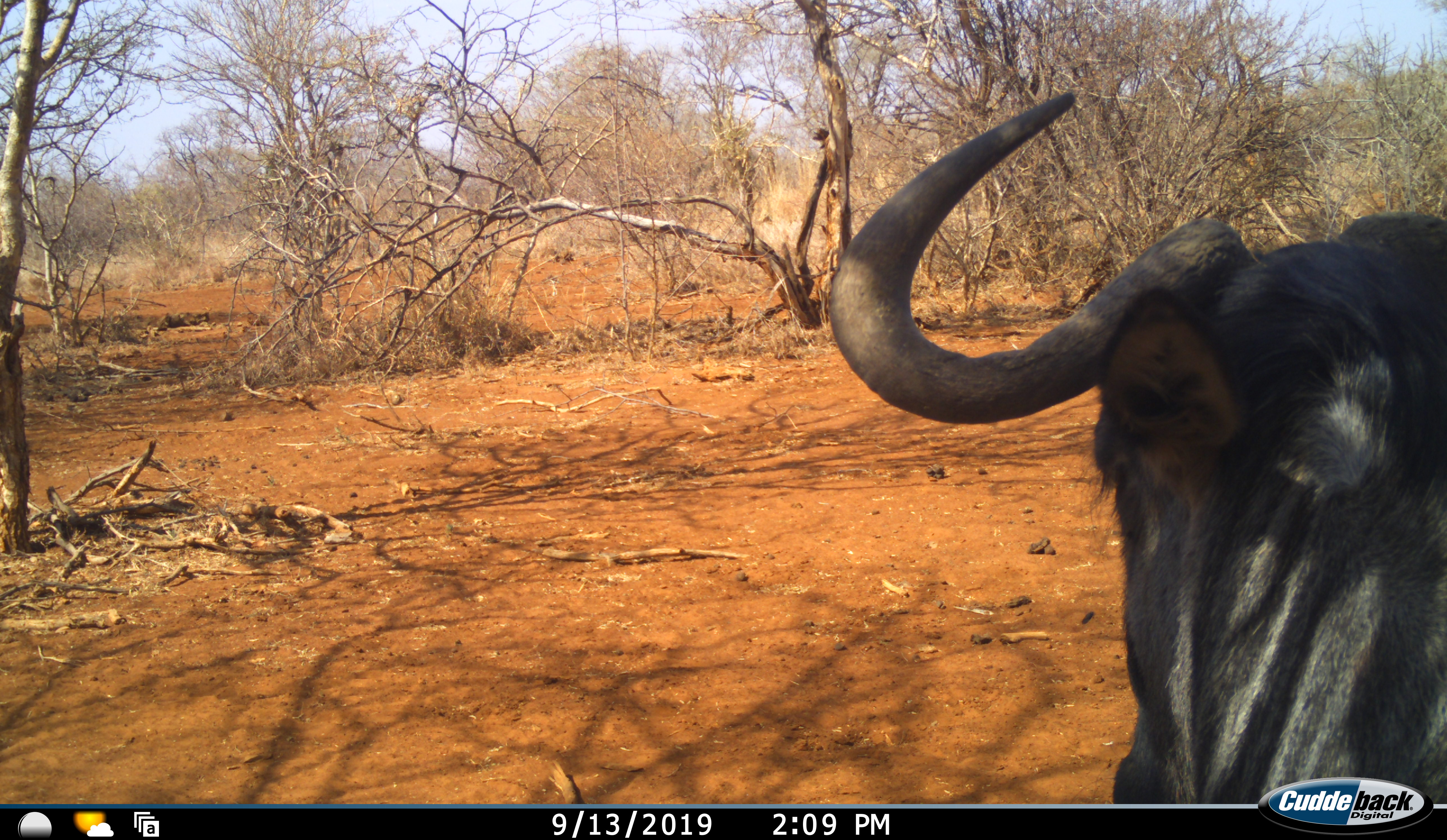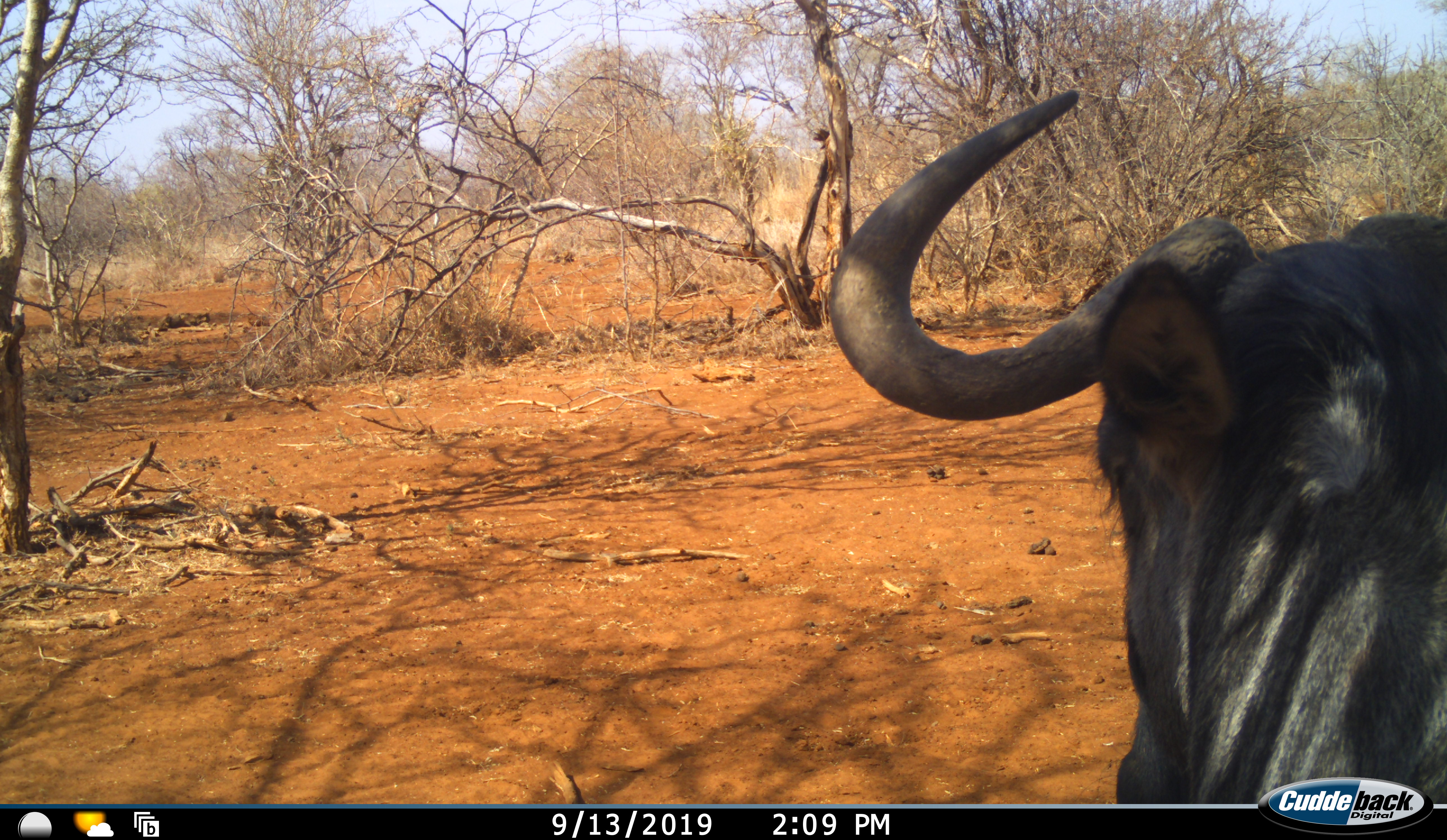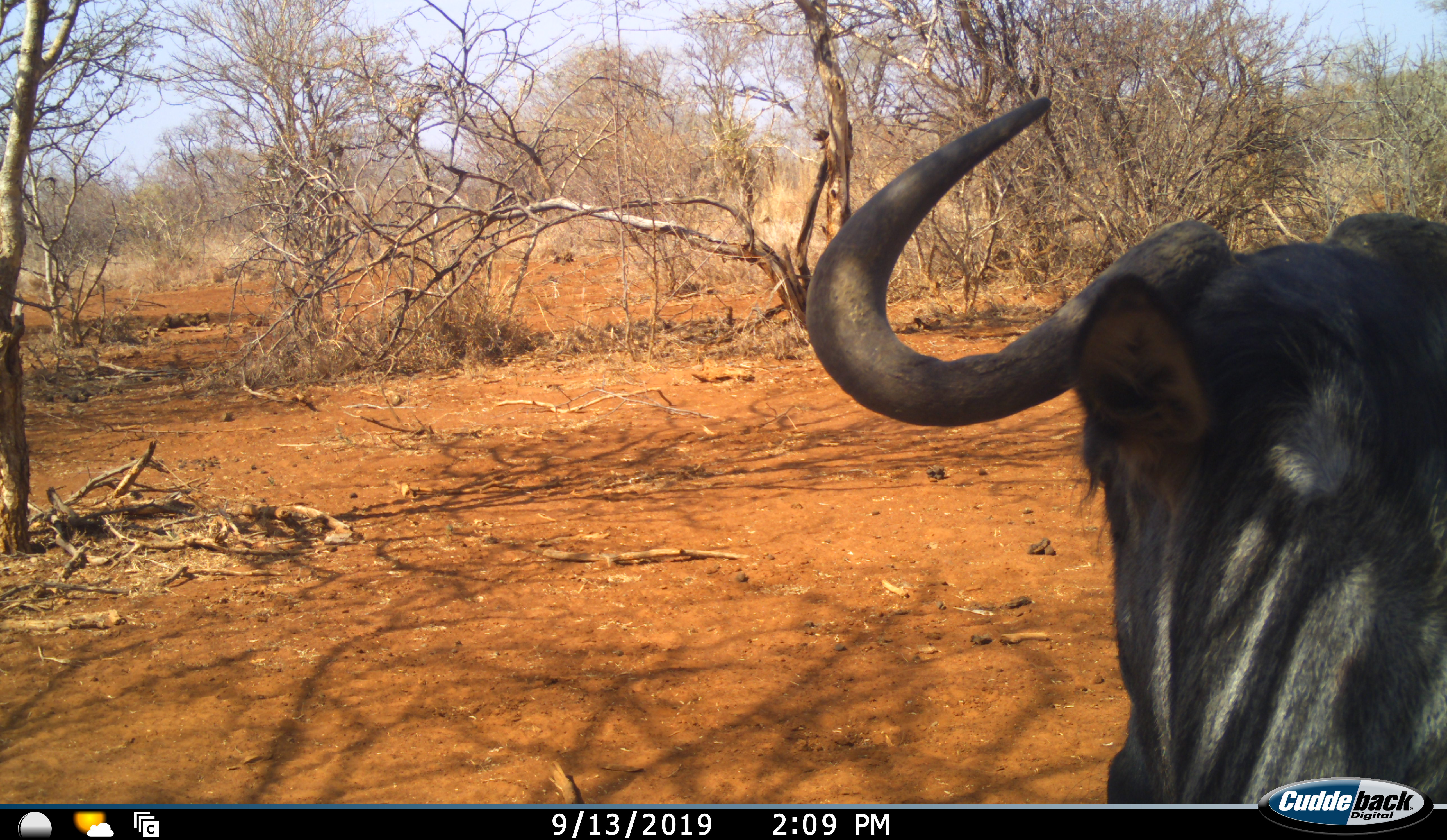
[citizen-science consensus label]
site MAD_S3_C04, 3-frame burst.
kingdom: Animalia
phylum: Chordata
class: Mammalia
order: Artiodactyla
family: Bovidae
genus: Connochaetes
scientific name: Connochaetes taurinus taurinus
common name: blue wildebeest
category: wildebeestblue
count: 1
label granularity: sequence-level